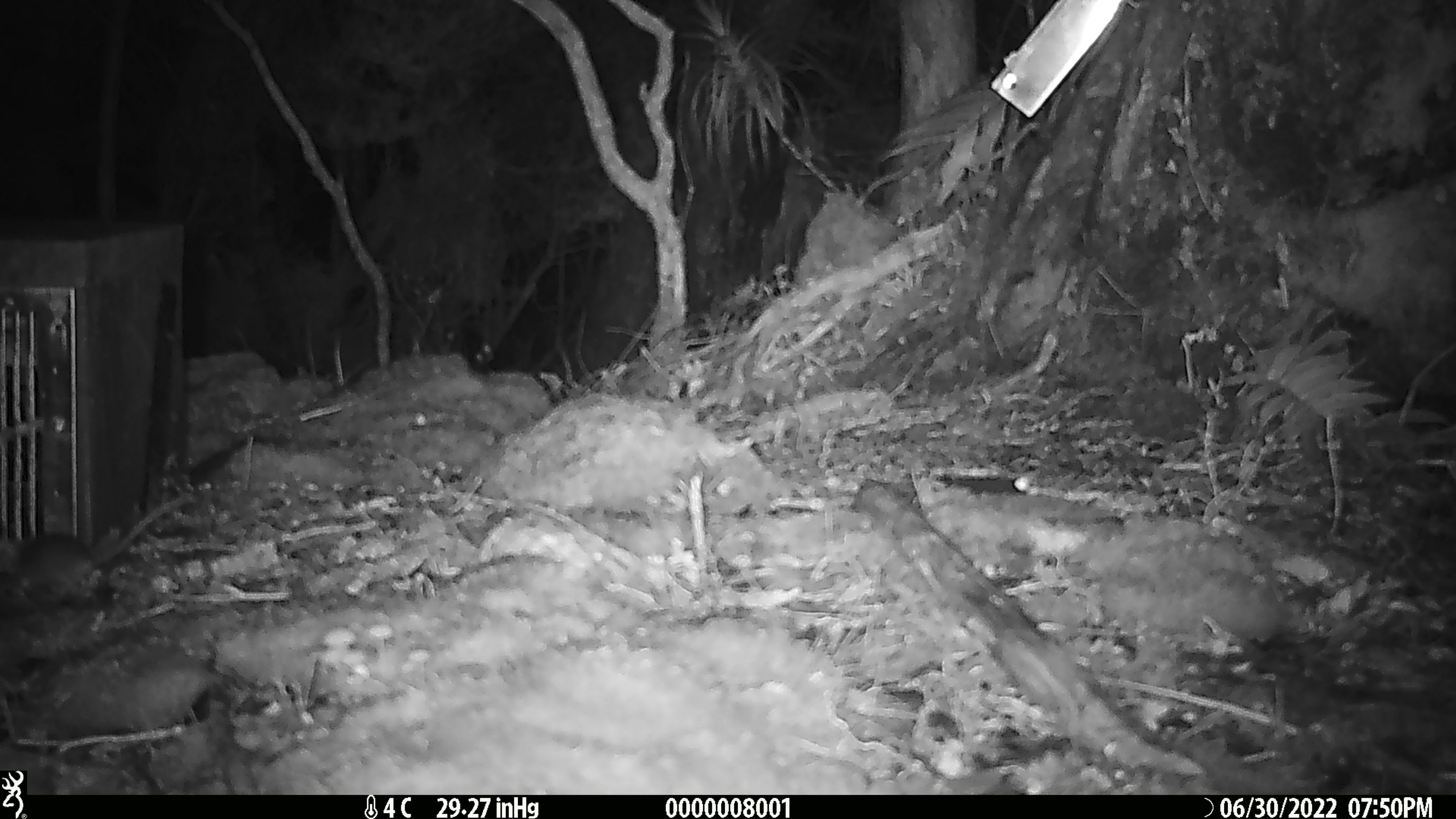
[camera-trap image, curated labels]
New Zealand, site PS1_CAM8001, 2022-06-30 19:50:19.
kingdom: Animalia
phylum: Chordata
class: Mammalia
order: Rodentia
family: Muridae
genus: Mus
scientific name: Mus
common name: mouse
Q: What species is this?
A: Mouse (Mus).